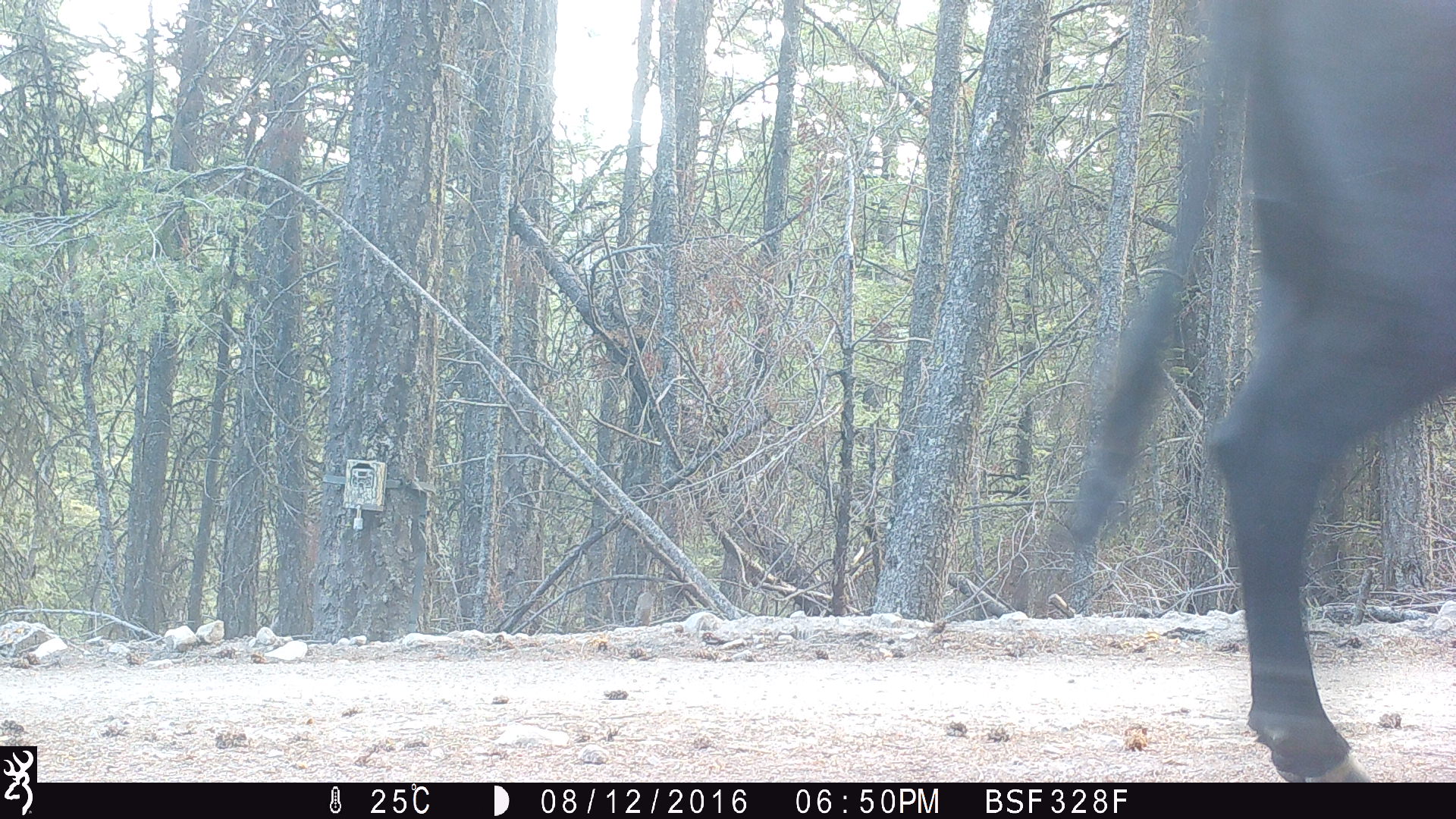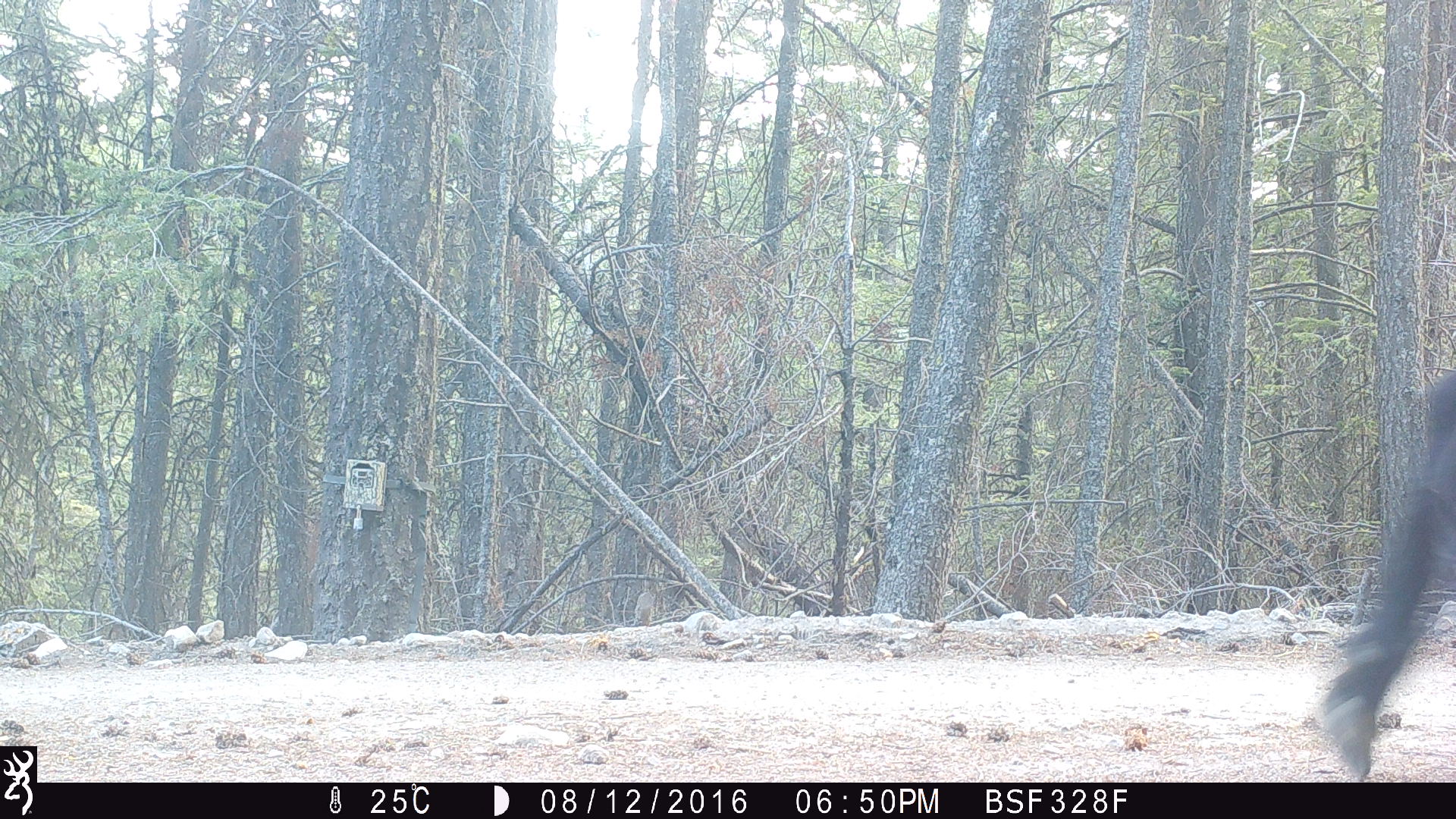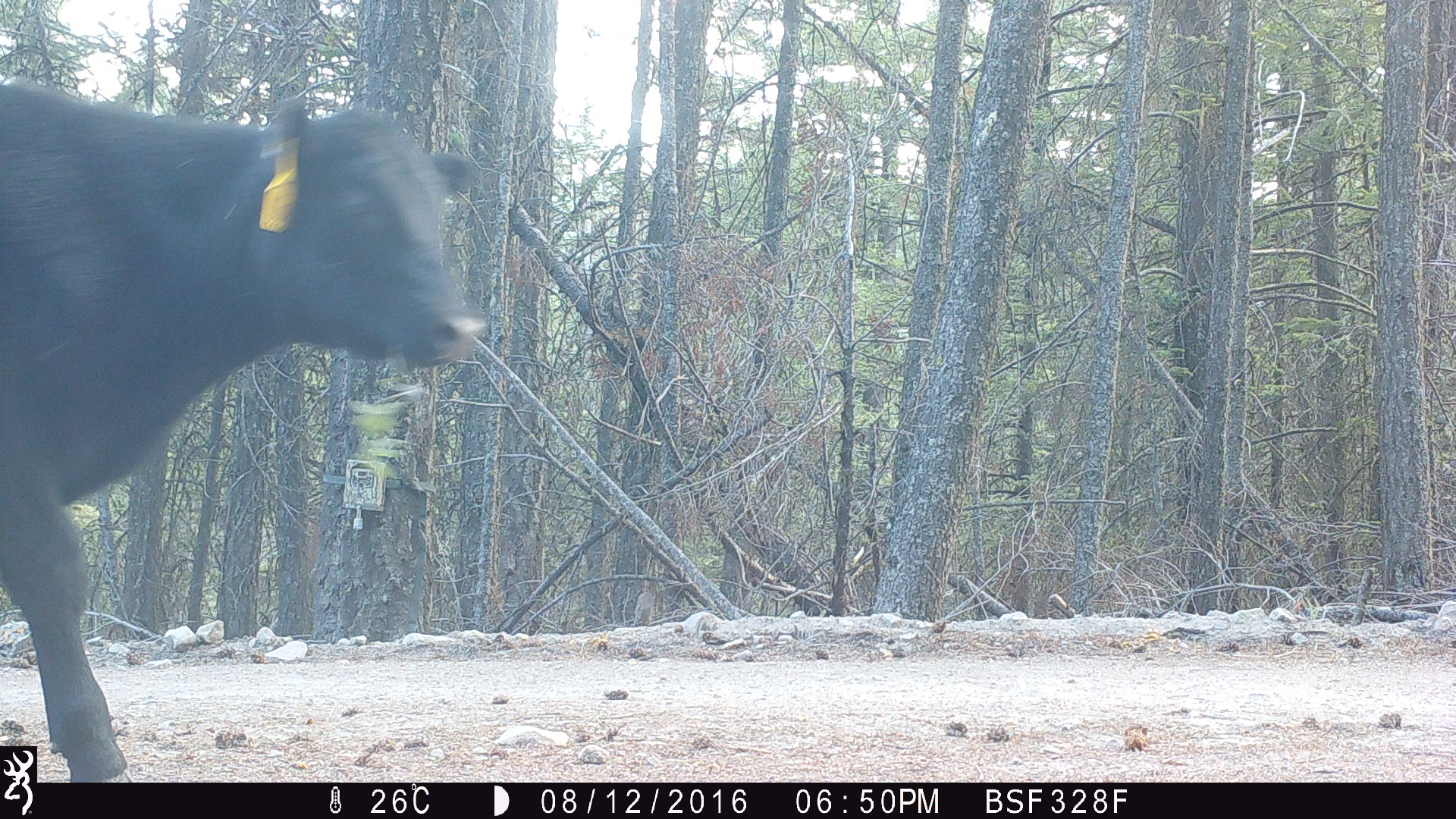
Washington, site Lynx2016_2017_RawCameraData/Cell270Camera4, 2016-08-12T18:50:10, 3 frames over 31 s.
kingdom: Animalia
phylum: Chordata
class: Mammalia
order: Artiodactyla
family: Bovidae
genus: Bos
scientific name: Bos taurus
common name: domestic cattle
Domestic cattle (Bos taurus). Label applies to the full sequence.